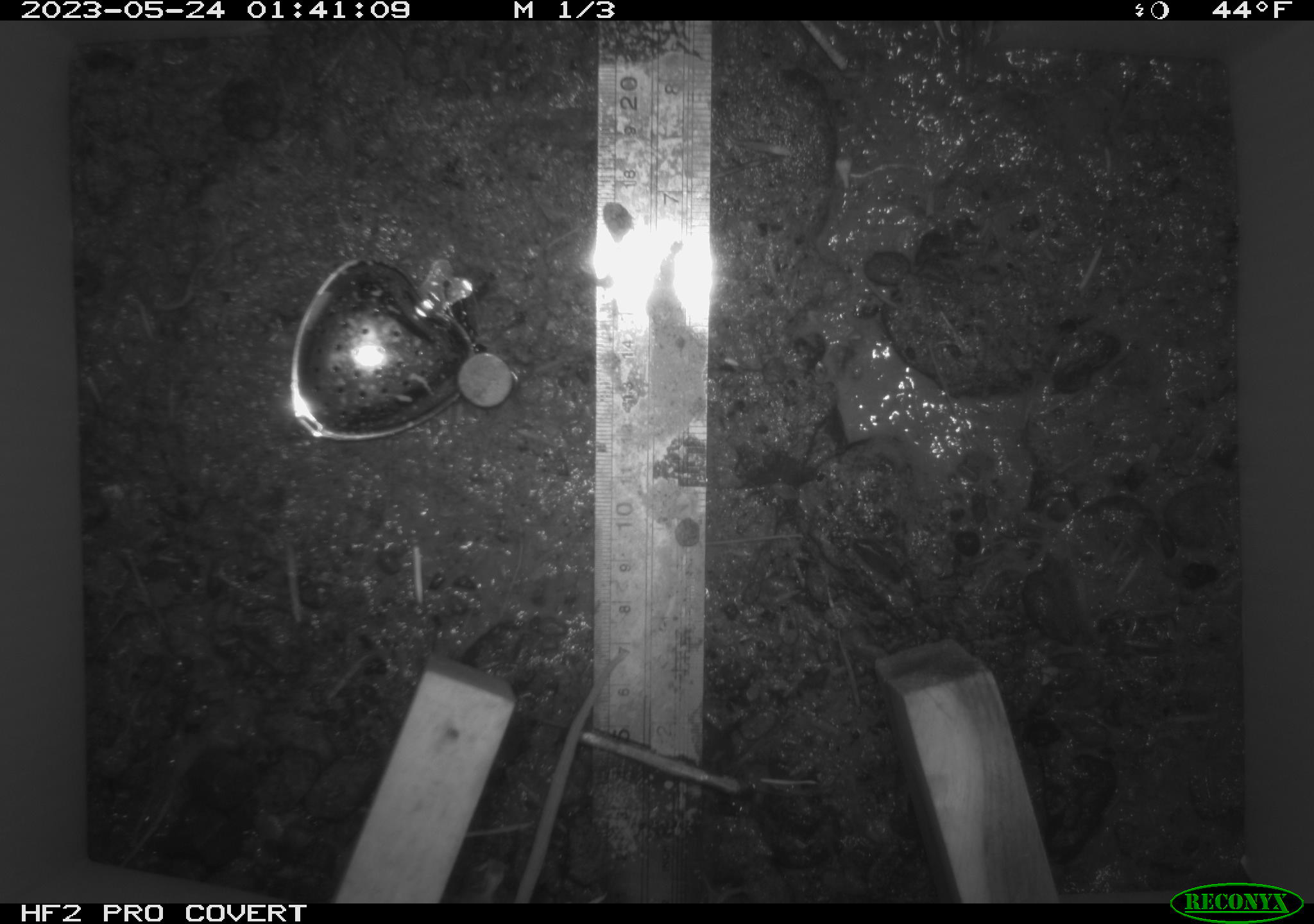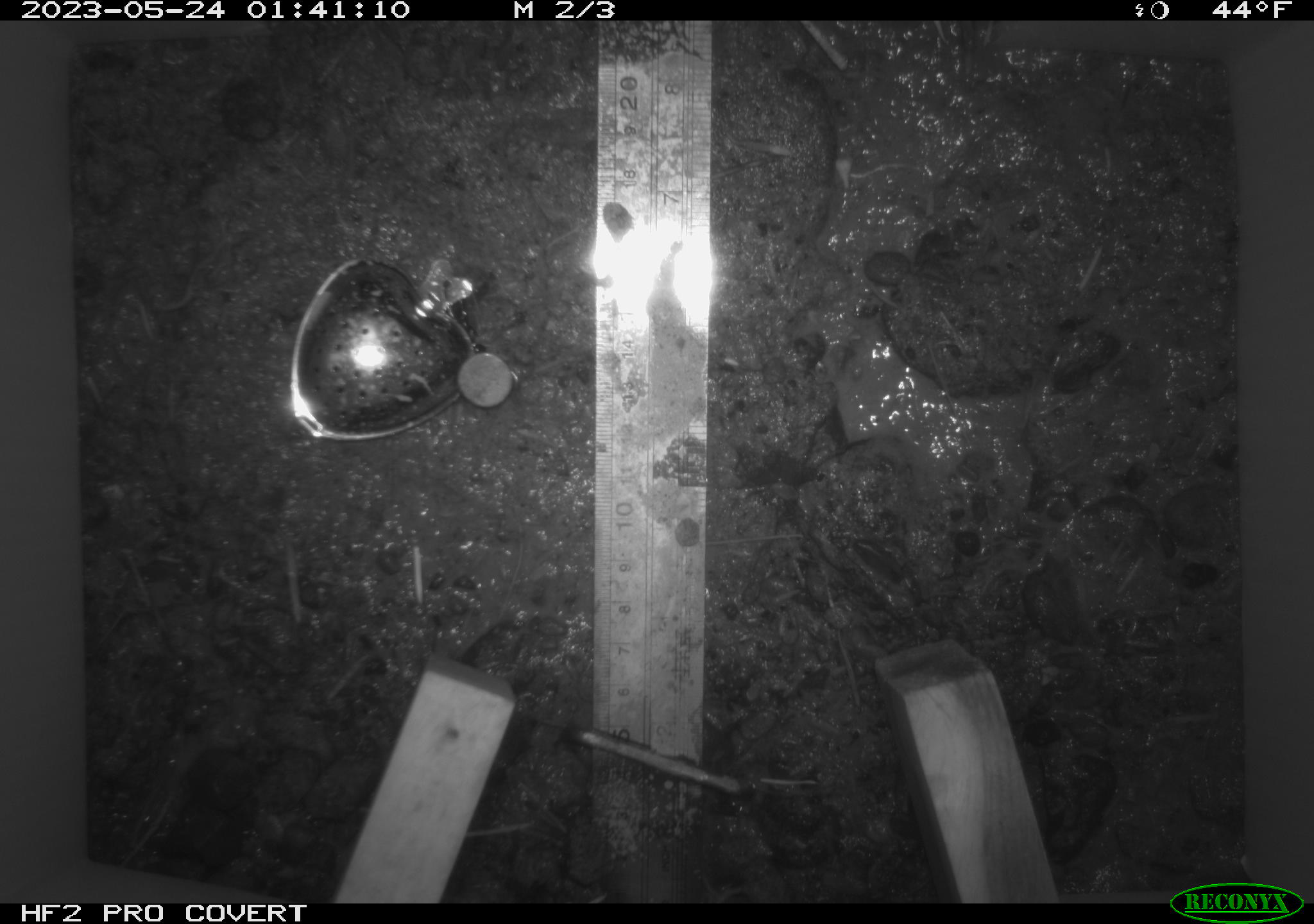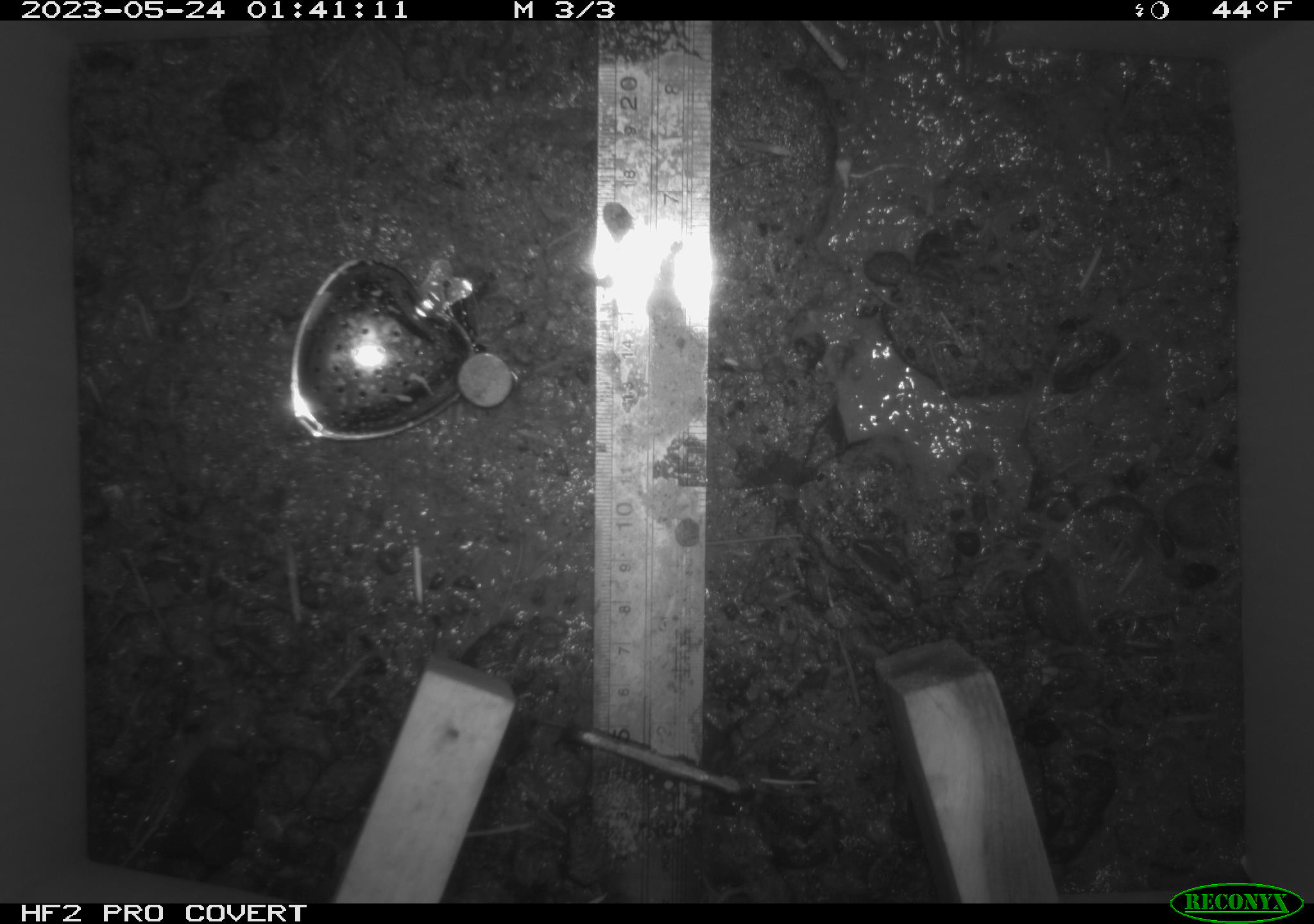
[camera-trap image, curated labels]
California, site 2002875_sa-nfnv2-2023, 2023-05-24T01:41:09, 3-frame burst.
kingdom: Animalia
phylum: Chordata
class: Mammalia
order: Rodentia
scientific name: Rodentia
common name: mouse species